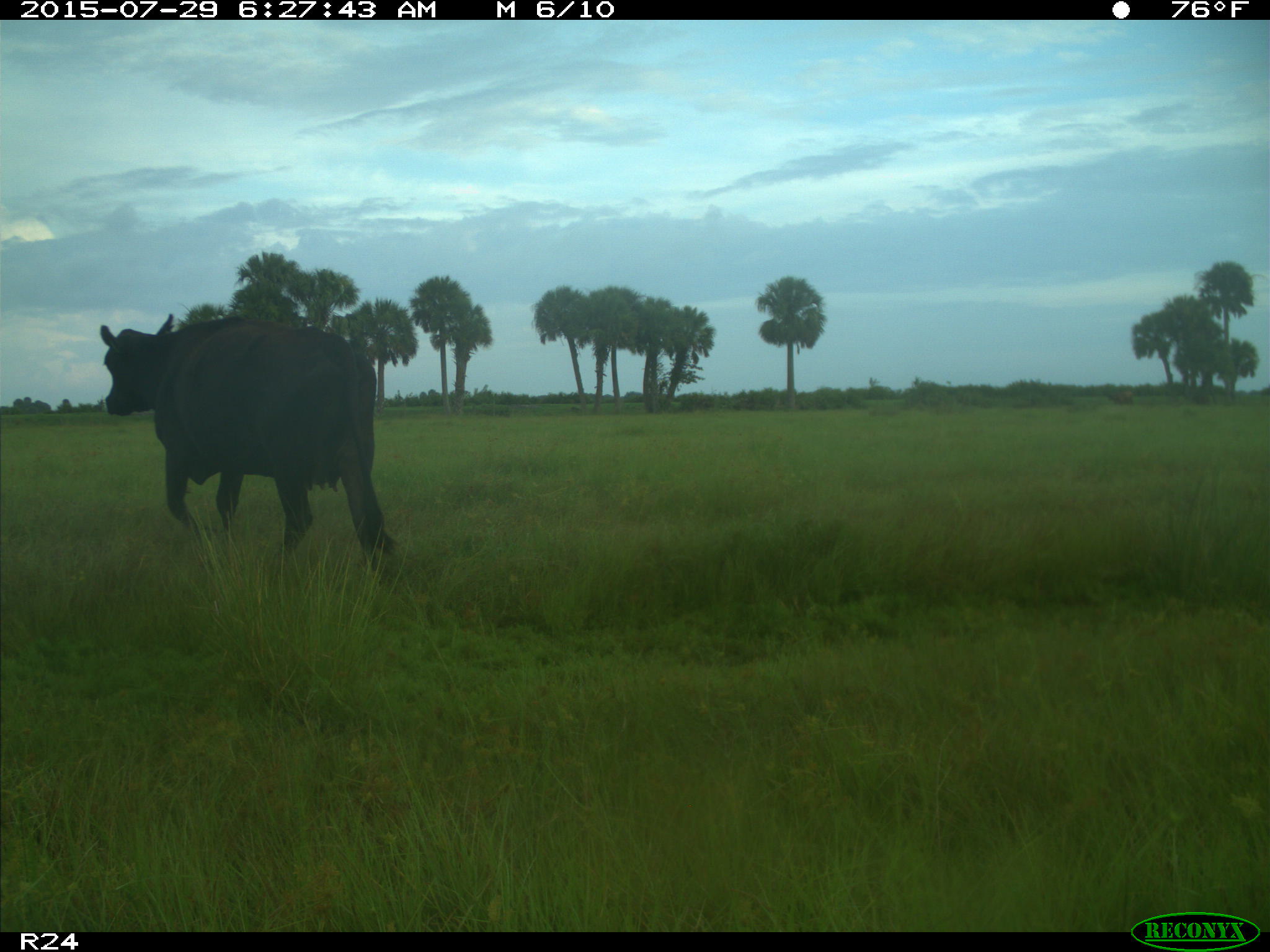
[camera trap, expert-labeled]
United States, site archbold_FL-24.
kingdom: Animalia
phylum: Chordata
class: Mammalia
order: Artiodactyla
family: Bovidae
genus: Bos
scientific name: Bos taurus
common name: domestic cow